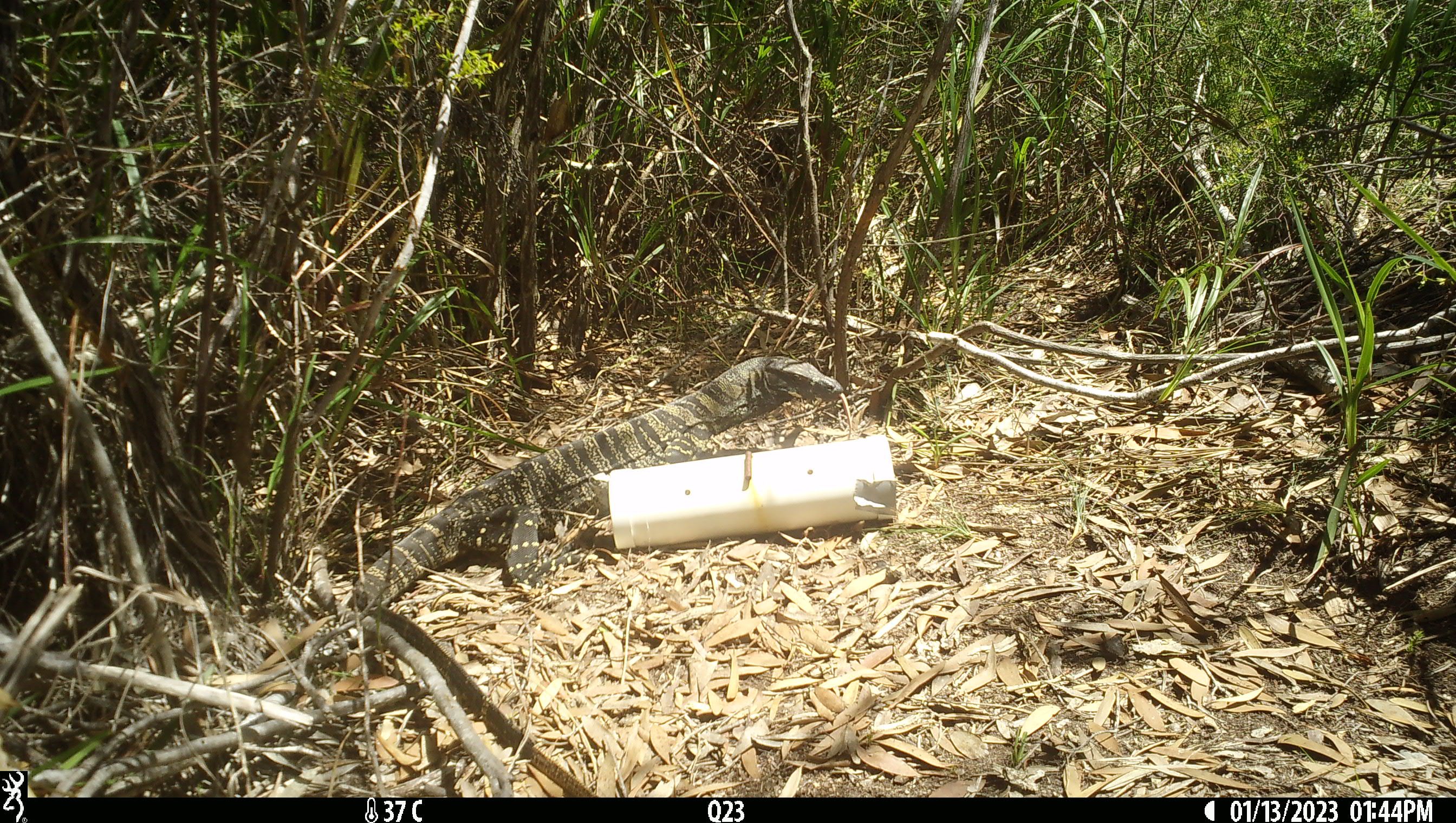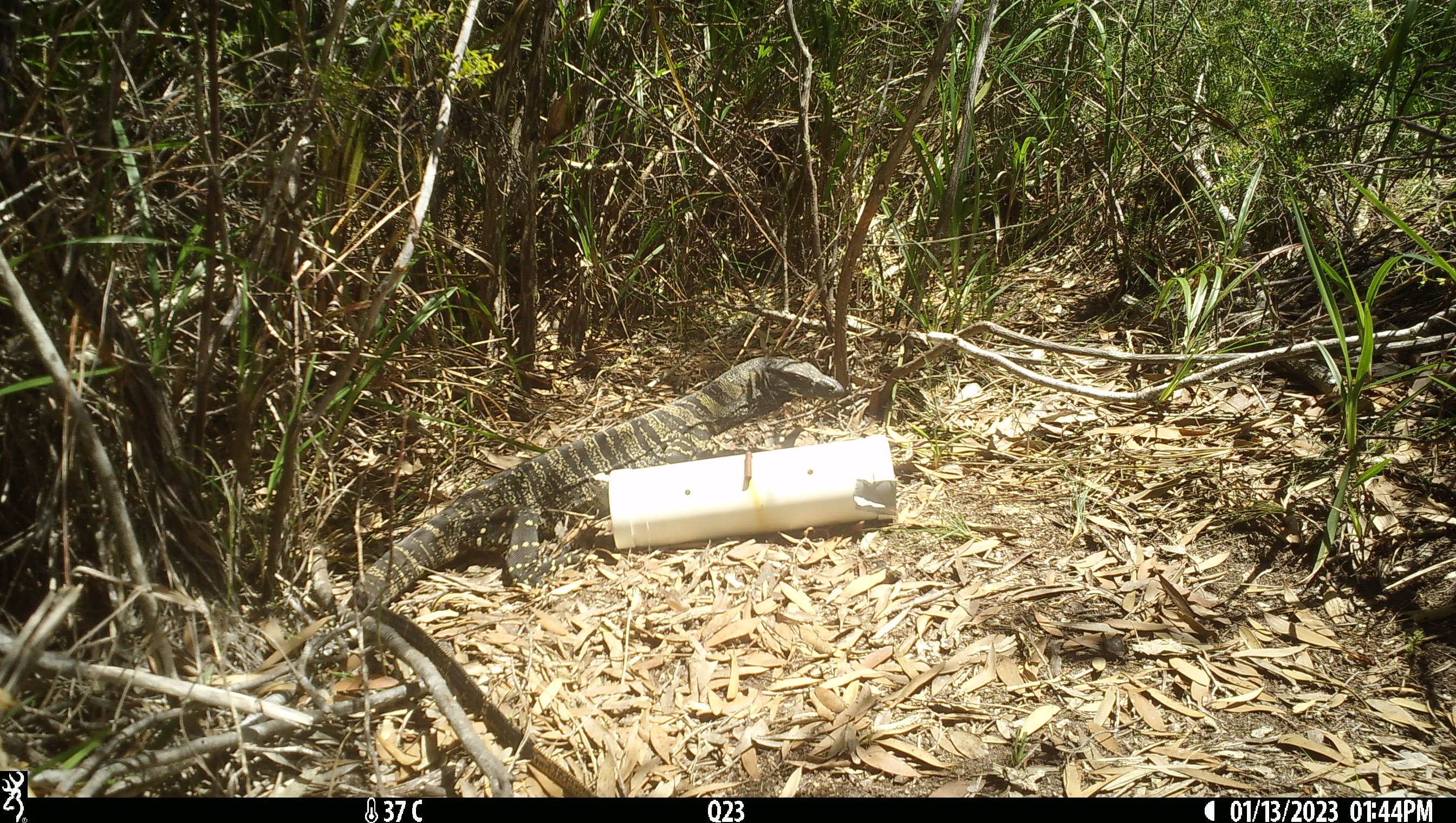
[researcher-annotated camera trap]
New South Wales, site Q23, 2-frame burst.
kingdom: Animalia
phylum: Chordata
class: Reptilia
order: Squamata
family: Varanidae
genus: Varanus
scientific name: Varanus varius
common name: lace monitor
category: goanna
Goanna (lace monitor) (Varanus varius).